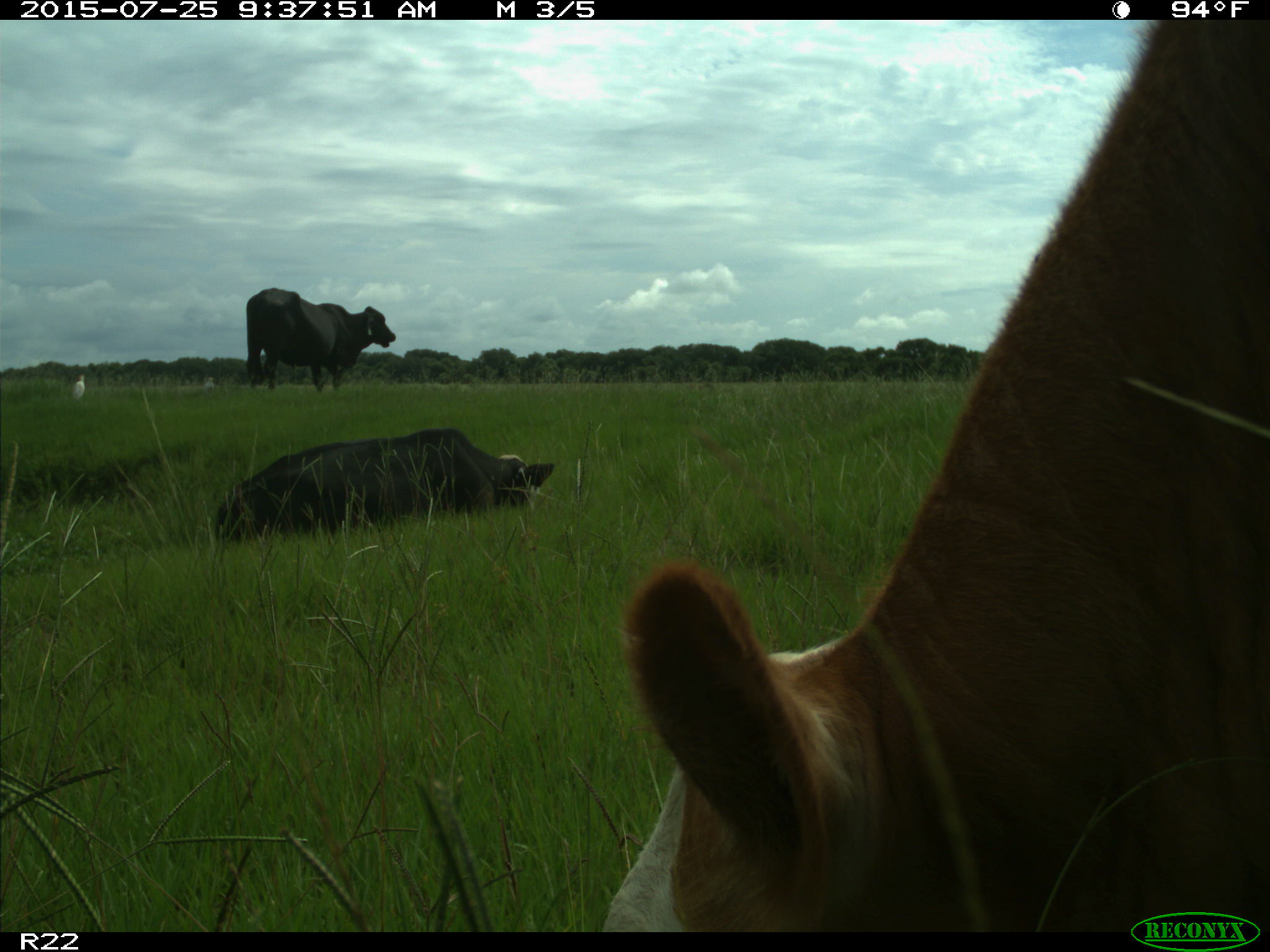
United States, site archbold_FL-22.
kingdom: Animalia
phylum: Chordata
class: Mammalia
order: Artiodactyla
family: Bovidae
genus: Bos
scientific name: Bos taurus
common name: domestic cow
Bos taurus (domestic cow).